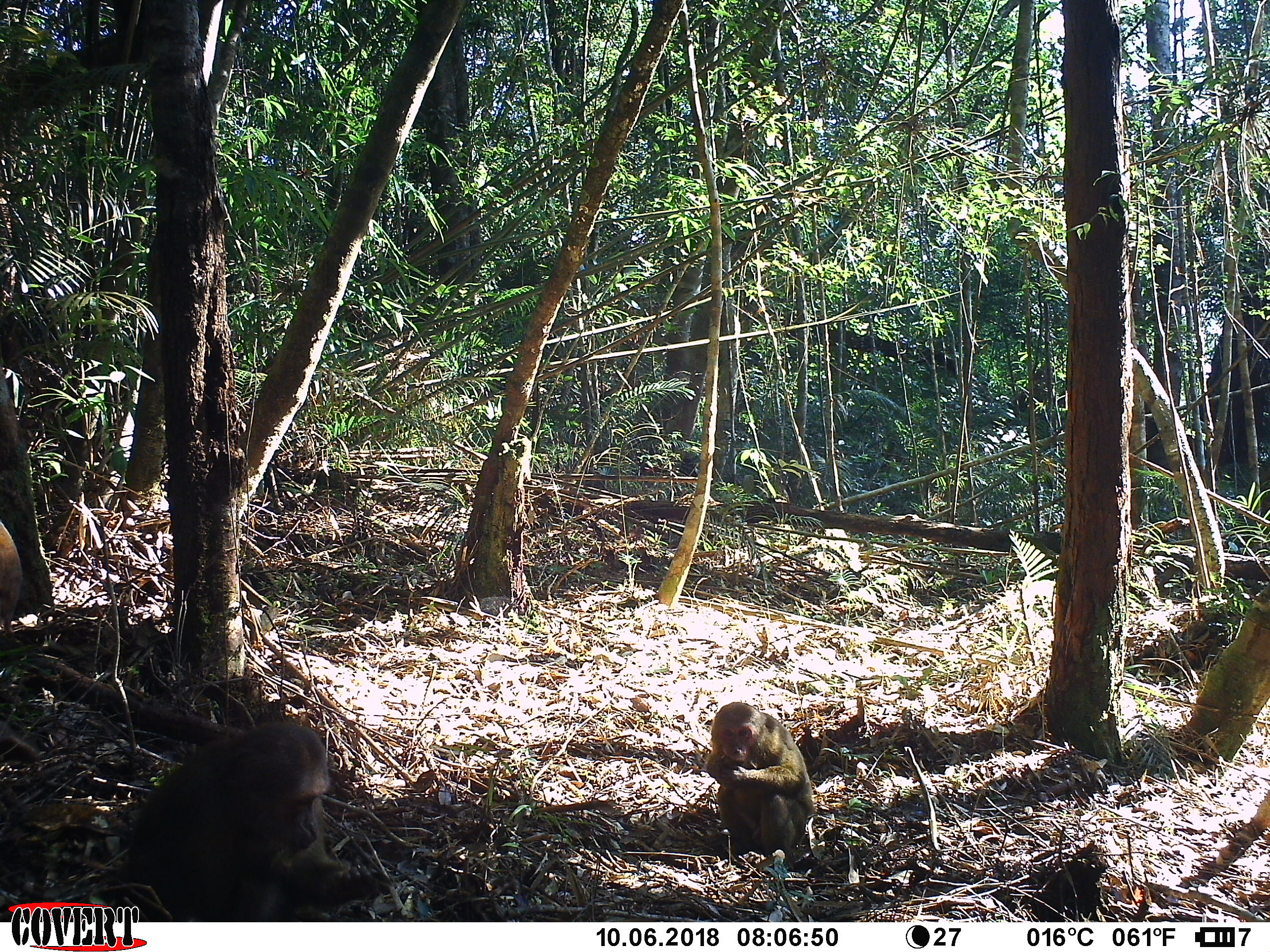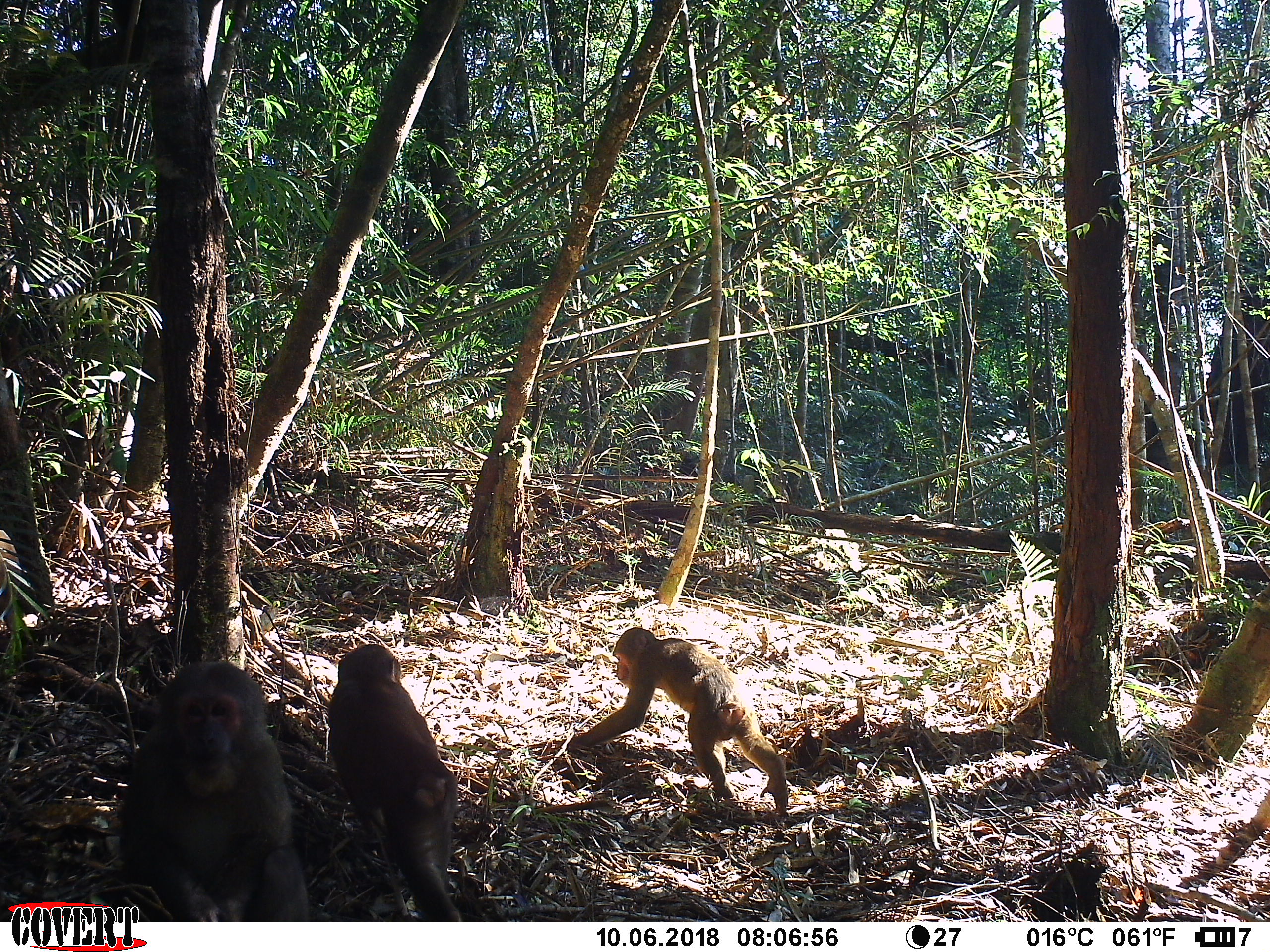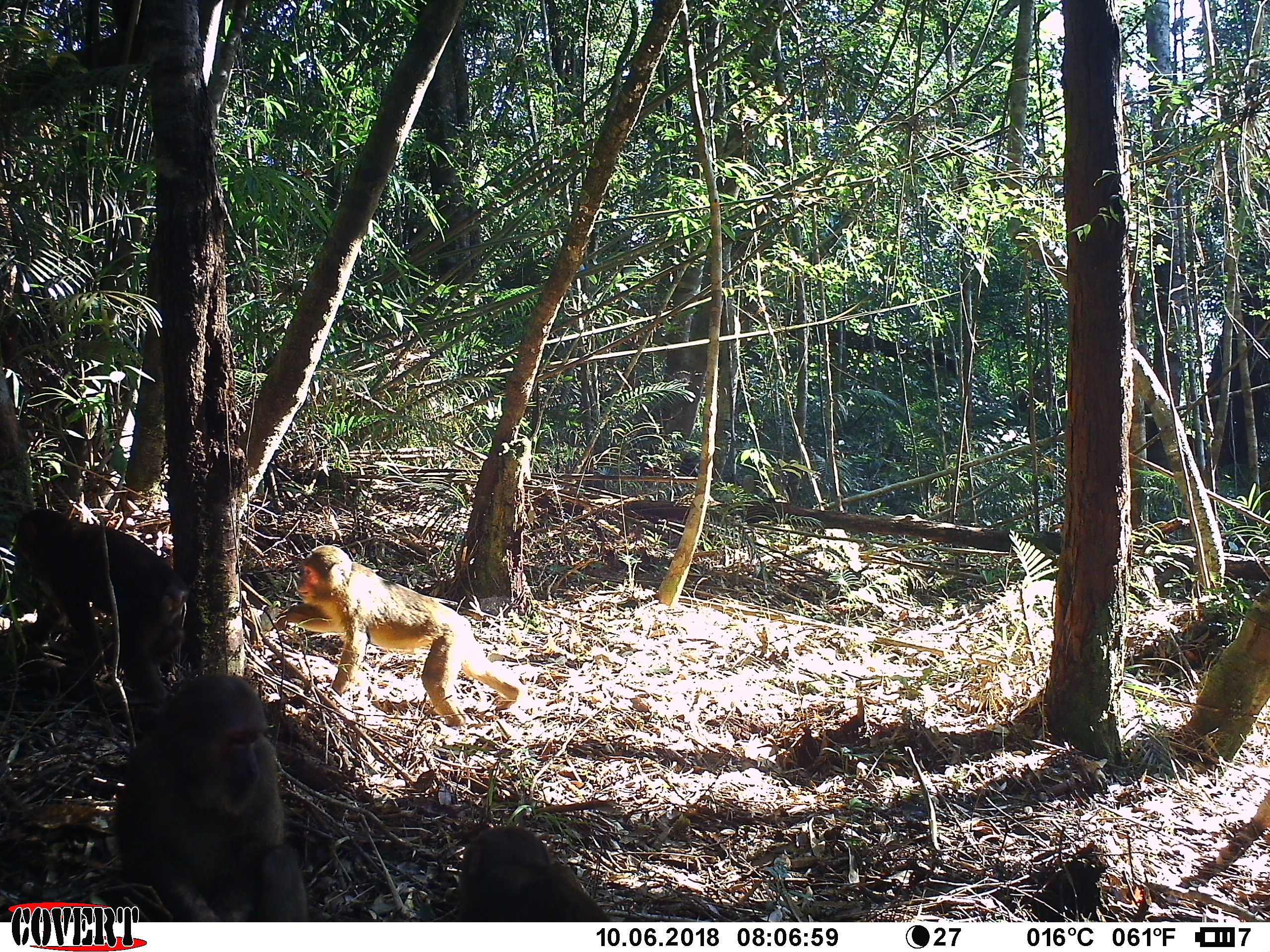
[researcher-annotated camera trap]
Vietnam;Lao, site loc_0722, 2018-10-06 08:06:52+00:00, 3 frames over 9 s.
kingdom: Animalia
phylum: Chordata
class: Mammalia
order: Primates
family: Cercopithecidae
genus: Macaca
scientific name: Macaca arctoides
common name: stump-tailed macaque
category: stump tailed macaque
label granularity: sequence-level